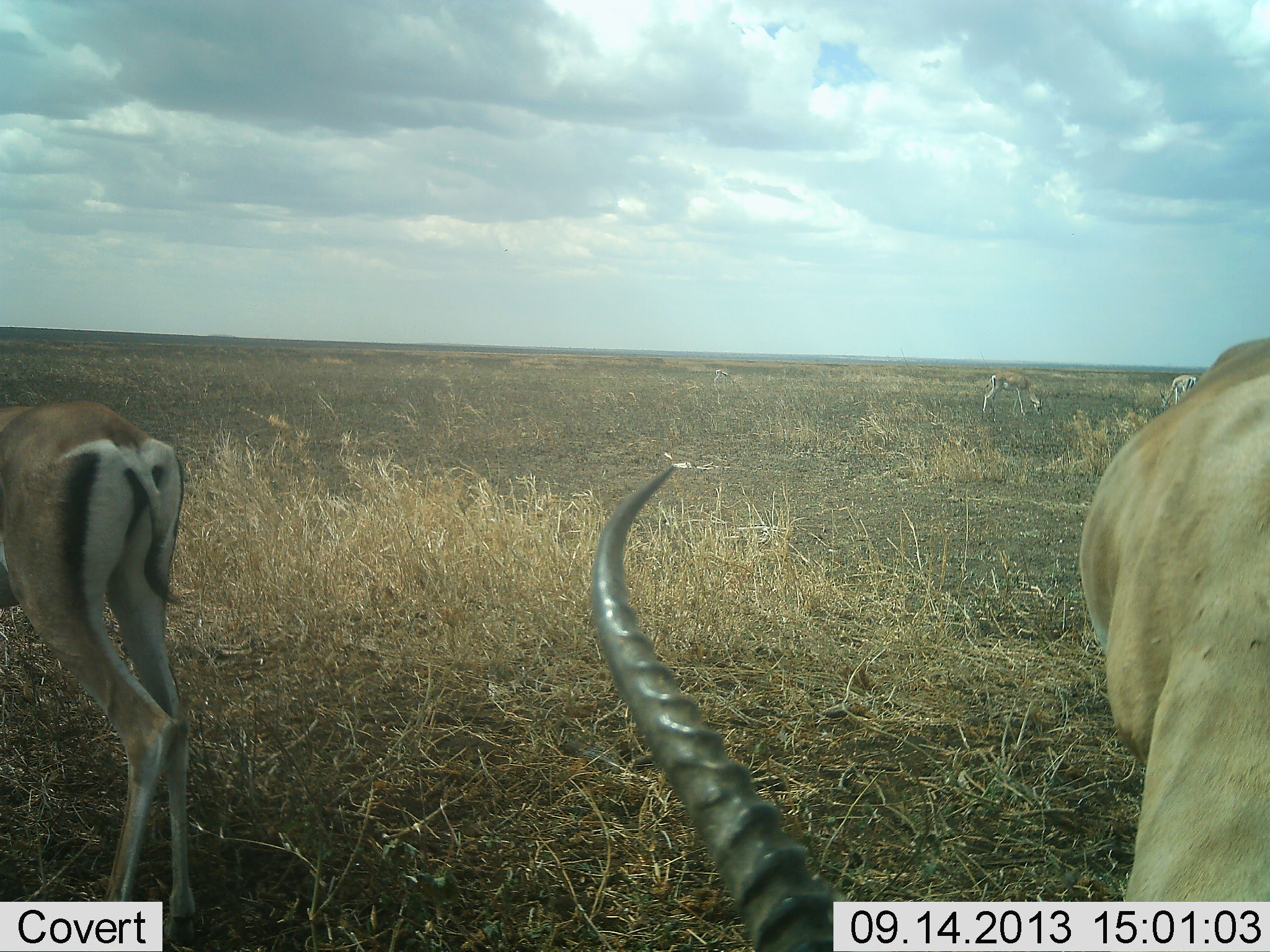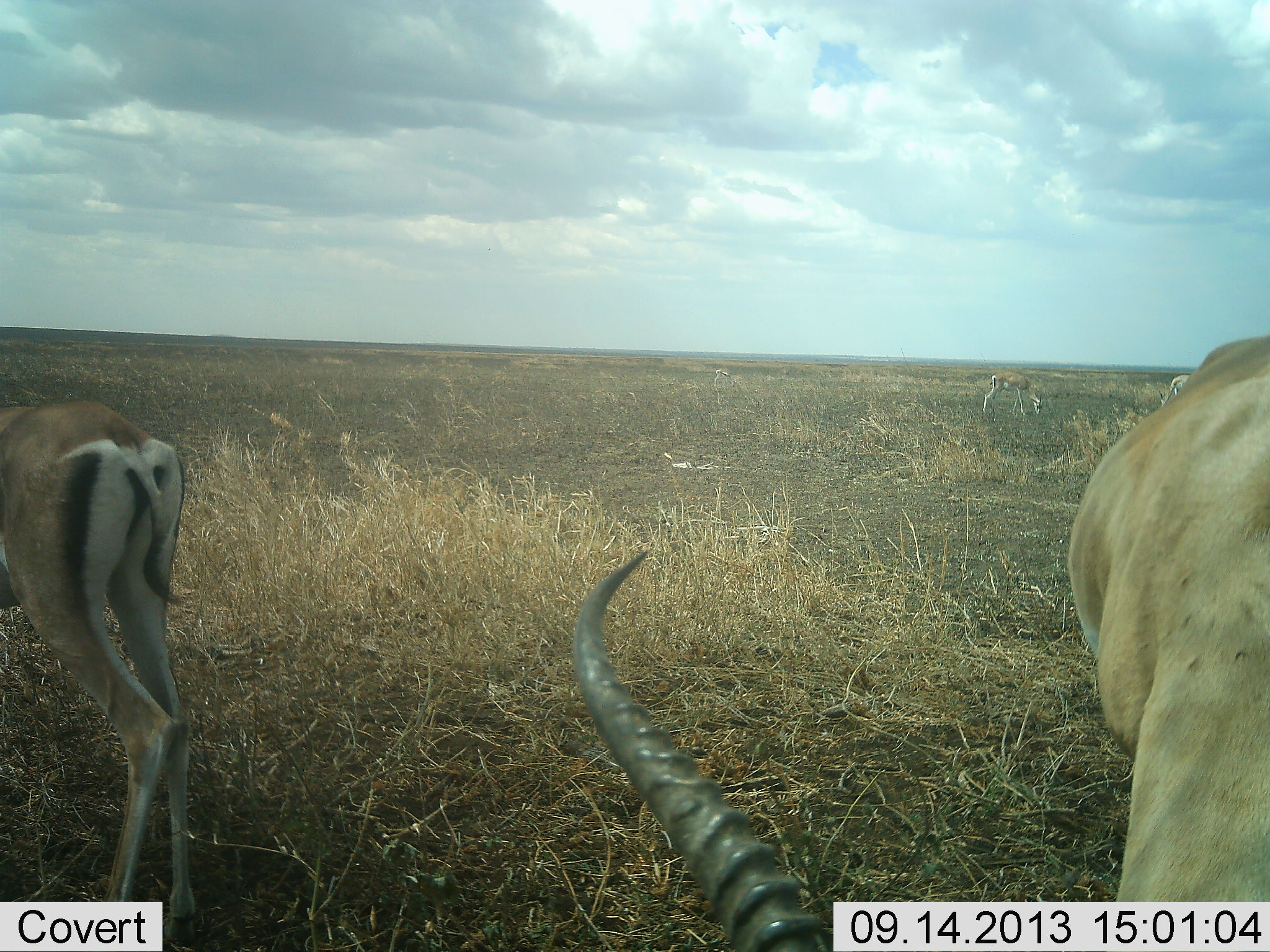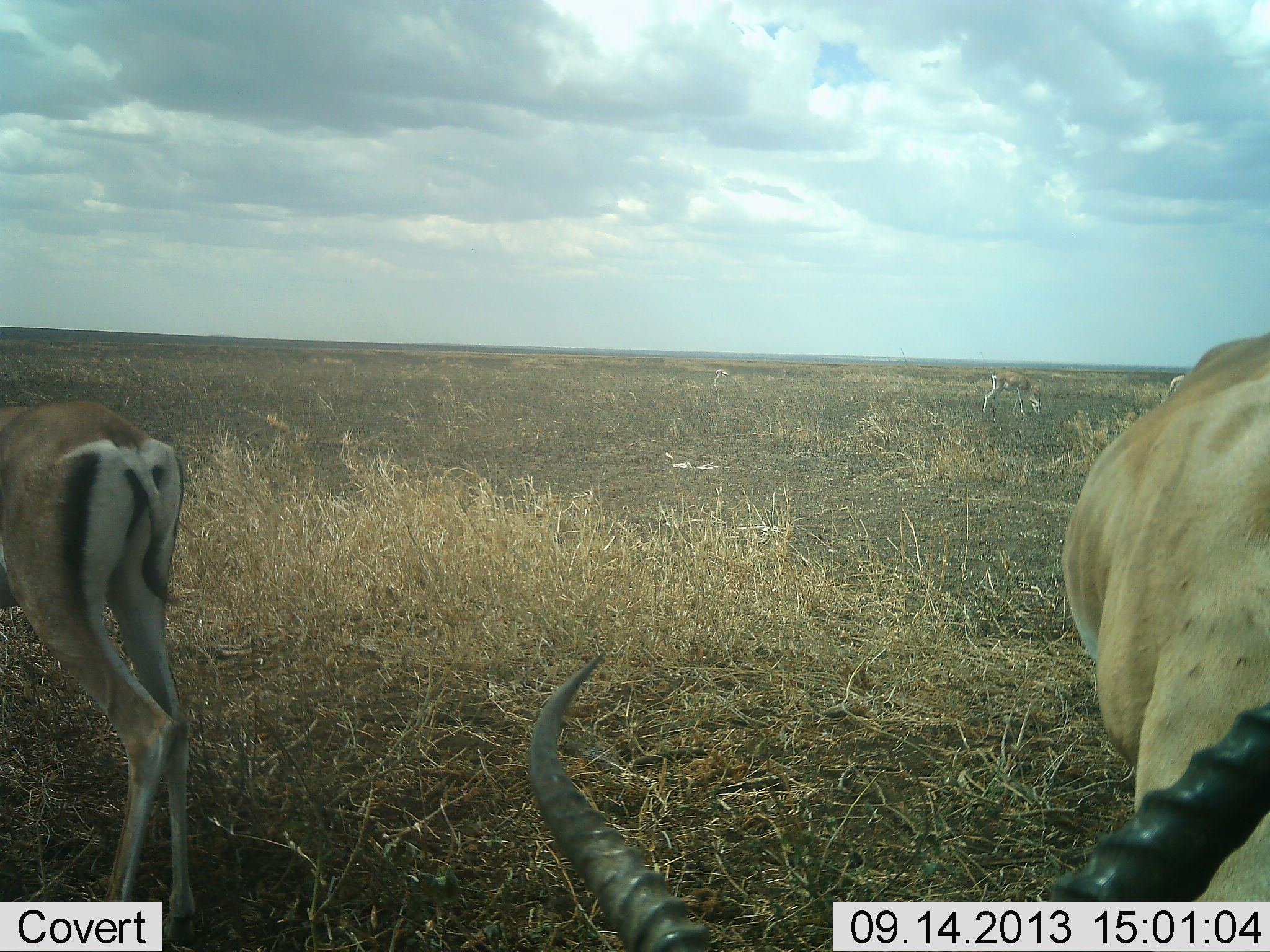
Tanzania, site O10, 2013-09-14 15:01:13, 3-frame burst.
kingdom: Animalia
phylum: Chordata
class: Mammalia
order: Artiodactyla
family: Bovidae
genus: Nanger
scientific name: Nanger granti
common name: grant's gazelle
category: gazellegrants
Gazellegrants (grant's gazelle) (Nanger granti), count 4. Behavior (volunteer vote fractions): standing 75%, resting 0%, moving 0%, interacting 0%. Young present (vote fraction): 0%. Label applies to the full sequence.